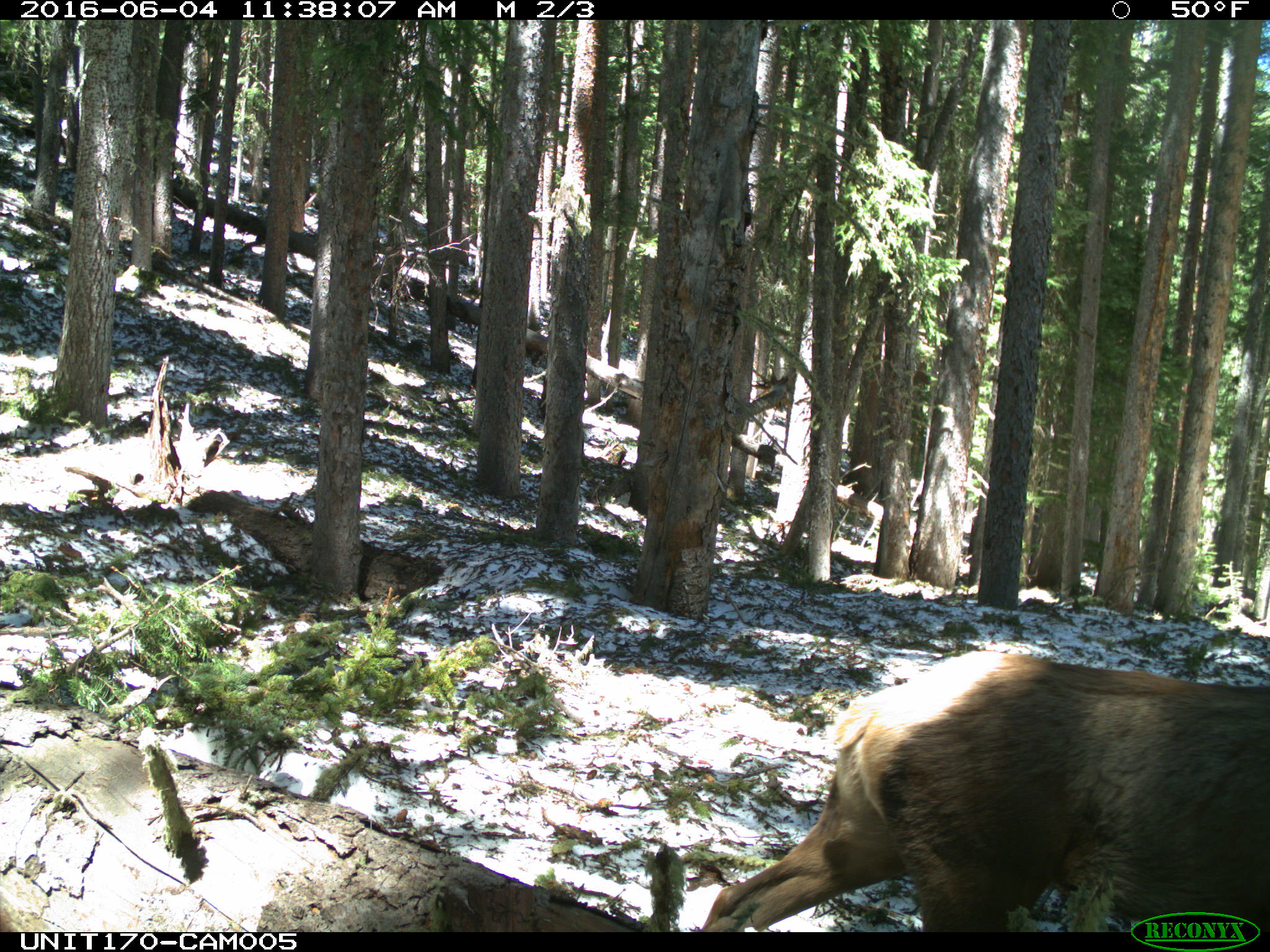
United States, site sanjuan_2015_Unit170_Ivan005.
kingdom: Animalia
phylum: Chordata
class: Mammalia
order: Artiodactyla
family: Cervidae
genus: Cervus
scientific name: Cervus elaphus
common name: red deer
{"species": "Cervus elaphus (red deer)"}